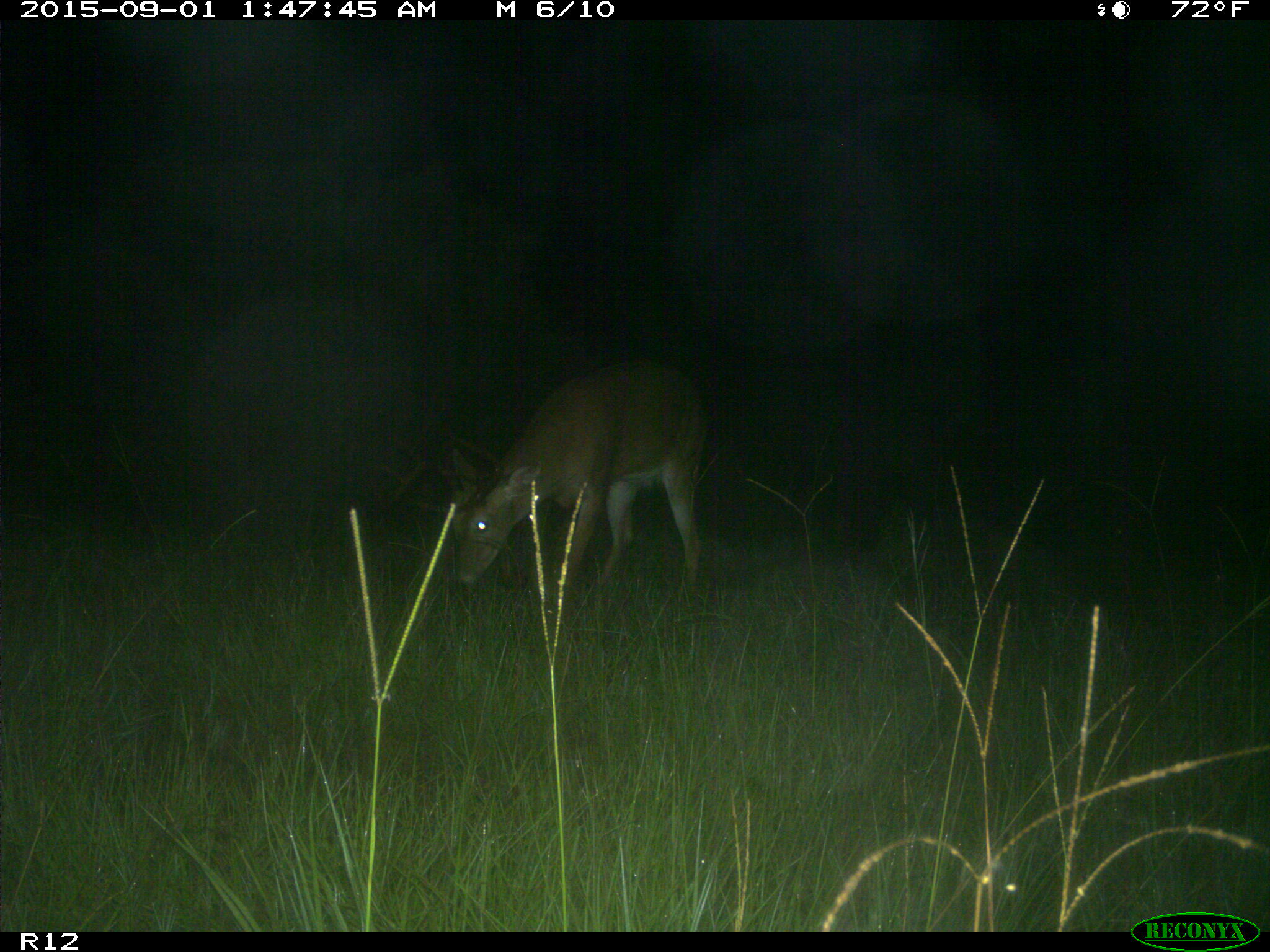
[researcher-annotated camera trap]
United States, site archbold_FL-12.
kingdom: Animalia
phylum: Chordata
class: Mammalia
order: Artiodactyla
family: Cervidae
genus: Odocoileus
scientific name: Odocoileus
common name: deer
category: unidentified deer